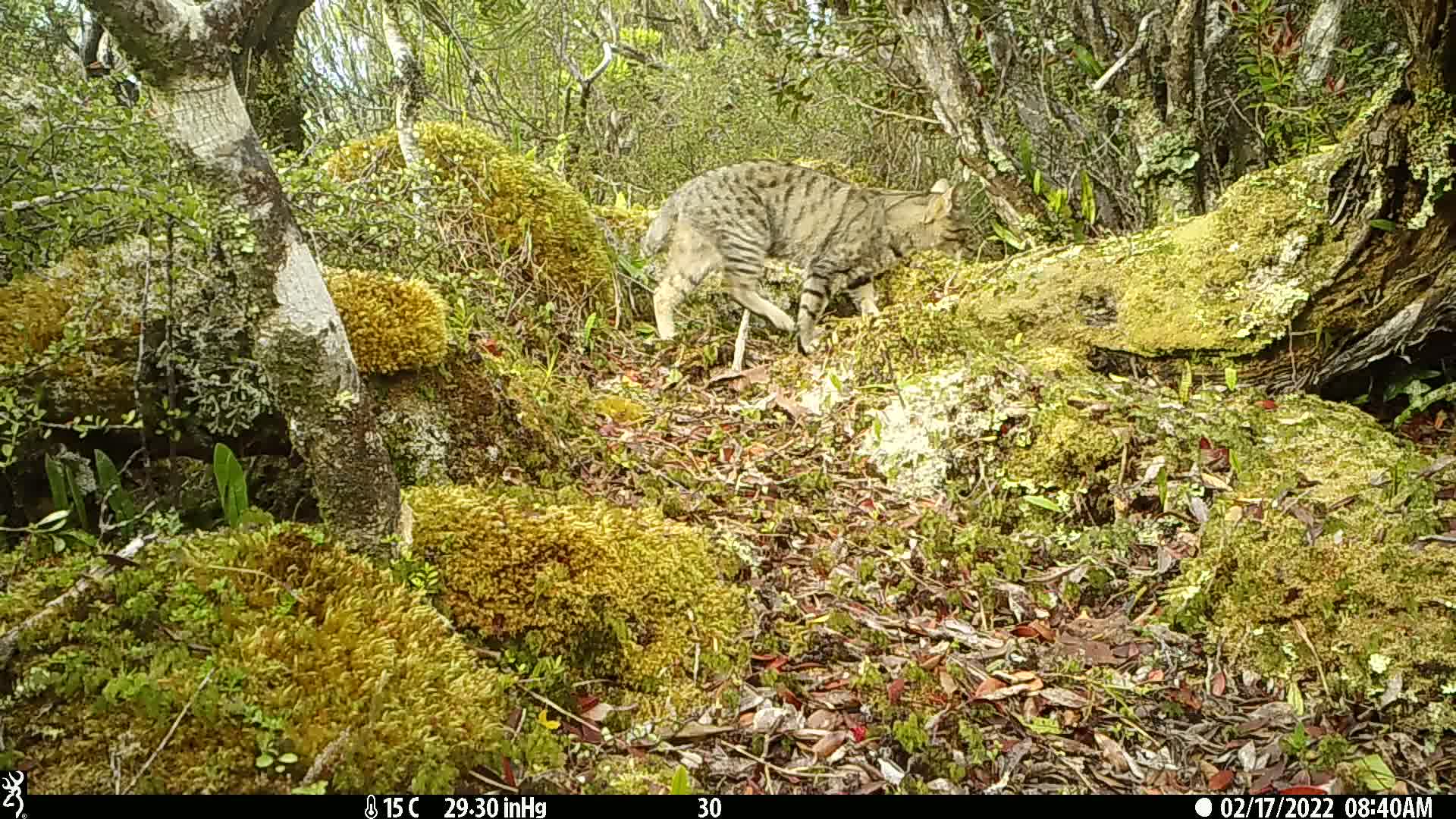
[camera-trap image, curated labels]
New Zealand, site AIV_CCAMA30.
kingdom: Animalia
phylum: Chordata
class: Mammalia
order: Carnivora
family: Felidae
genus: Felis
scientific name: Felis catus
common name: domestic cat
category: cat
Cat (domestic cat) (Felis catus).